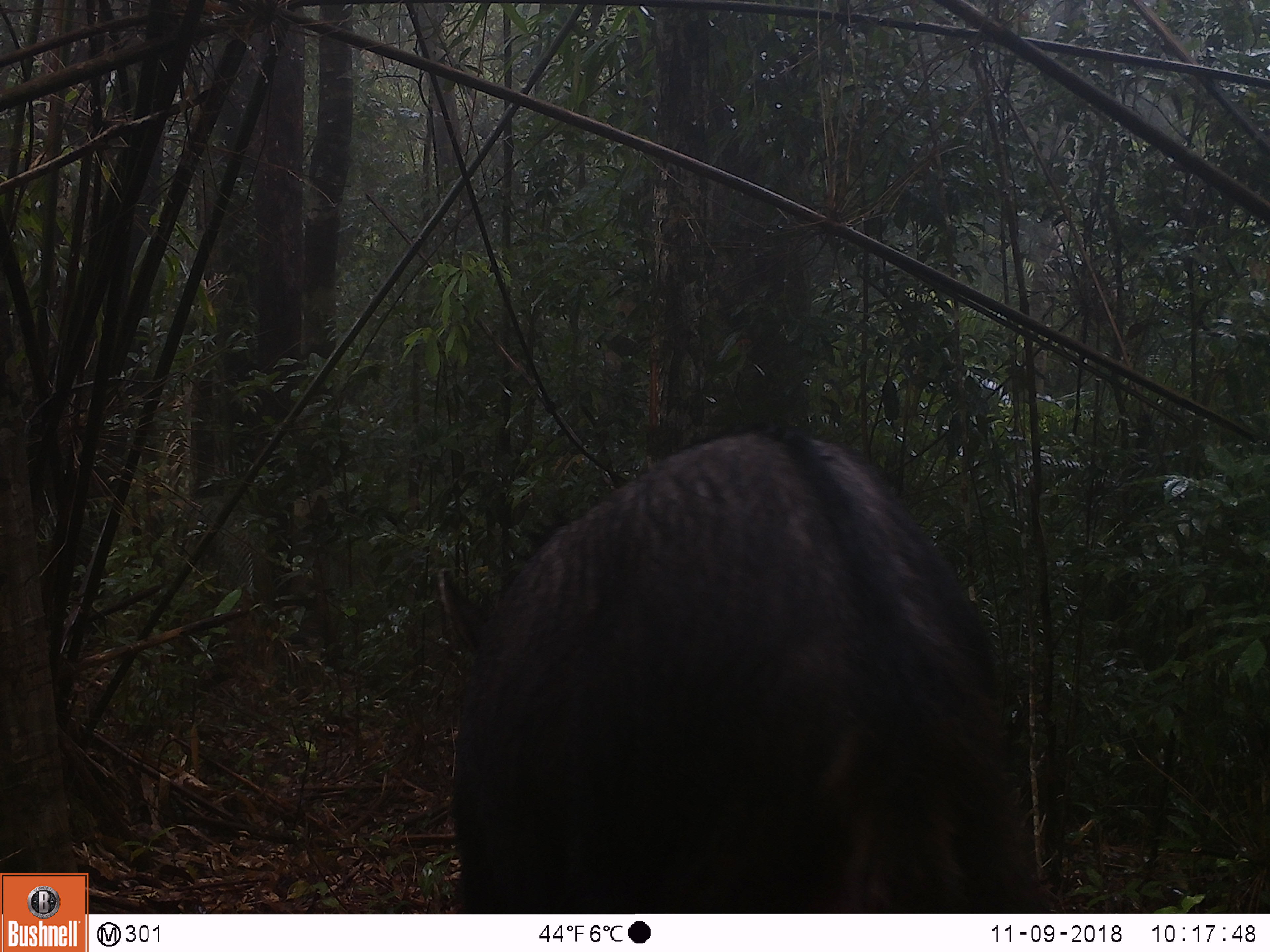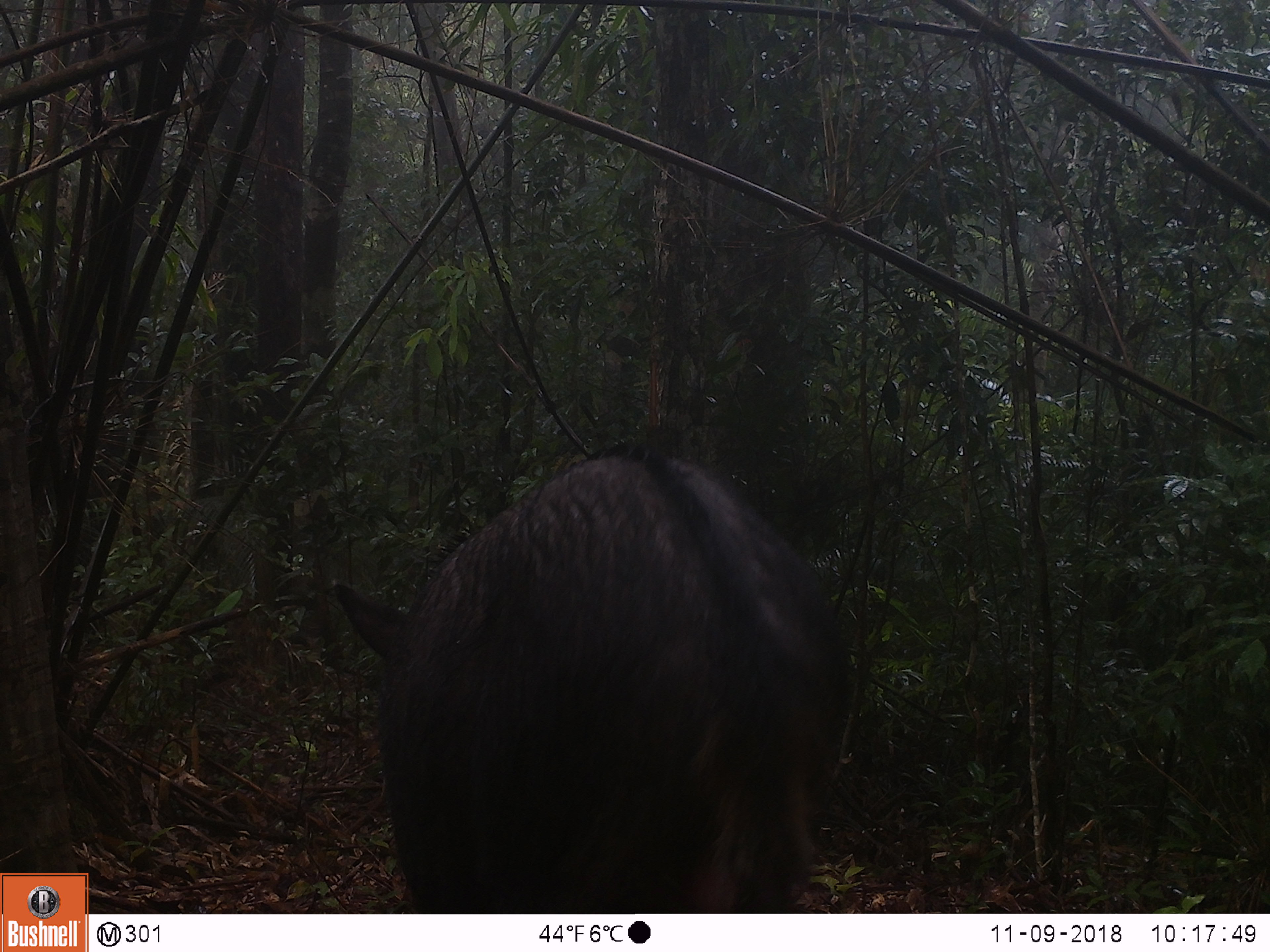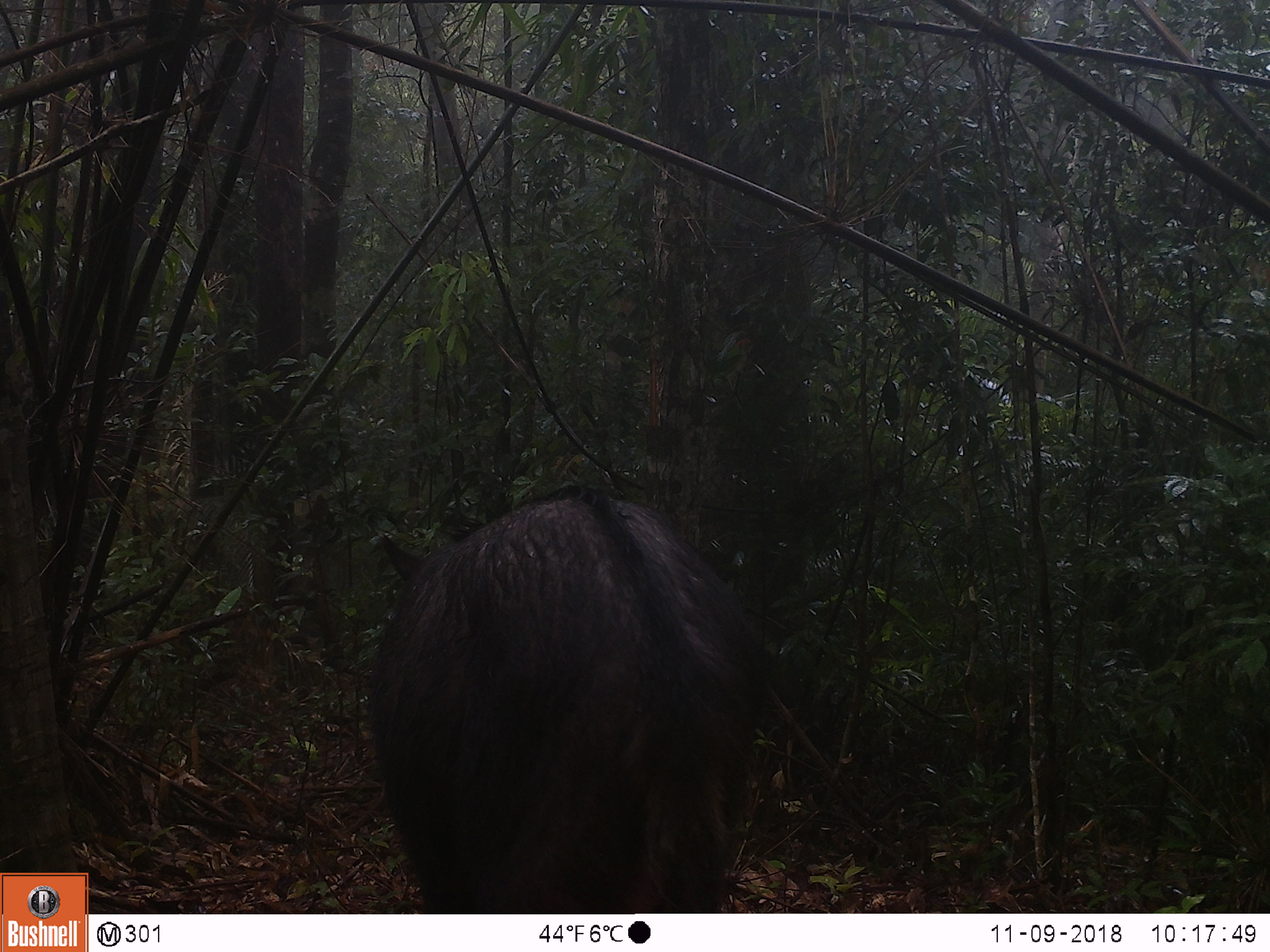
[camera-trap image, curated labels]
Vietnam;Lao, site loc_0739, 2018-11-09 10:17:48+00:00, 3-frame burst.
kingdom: Animalia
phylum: Chordata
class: Mammalia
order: Artiodactyla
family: Bovidae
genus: Capricornis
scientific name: Capricornis sumatraensis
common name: chinese serow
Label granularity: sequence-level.